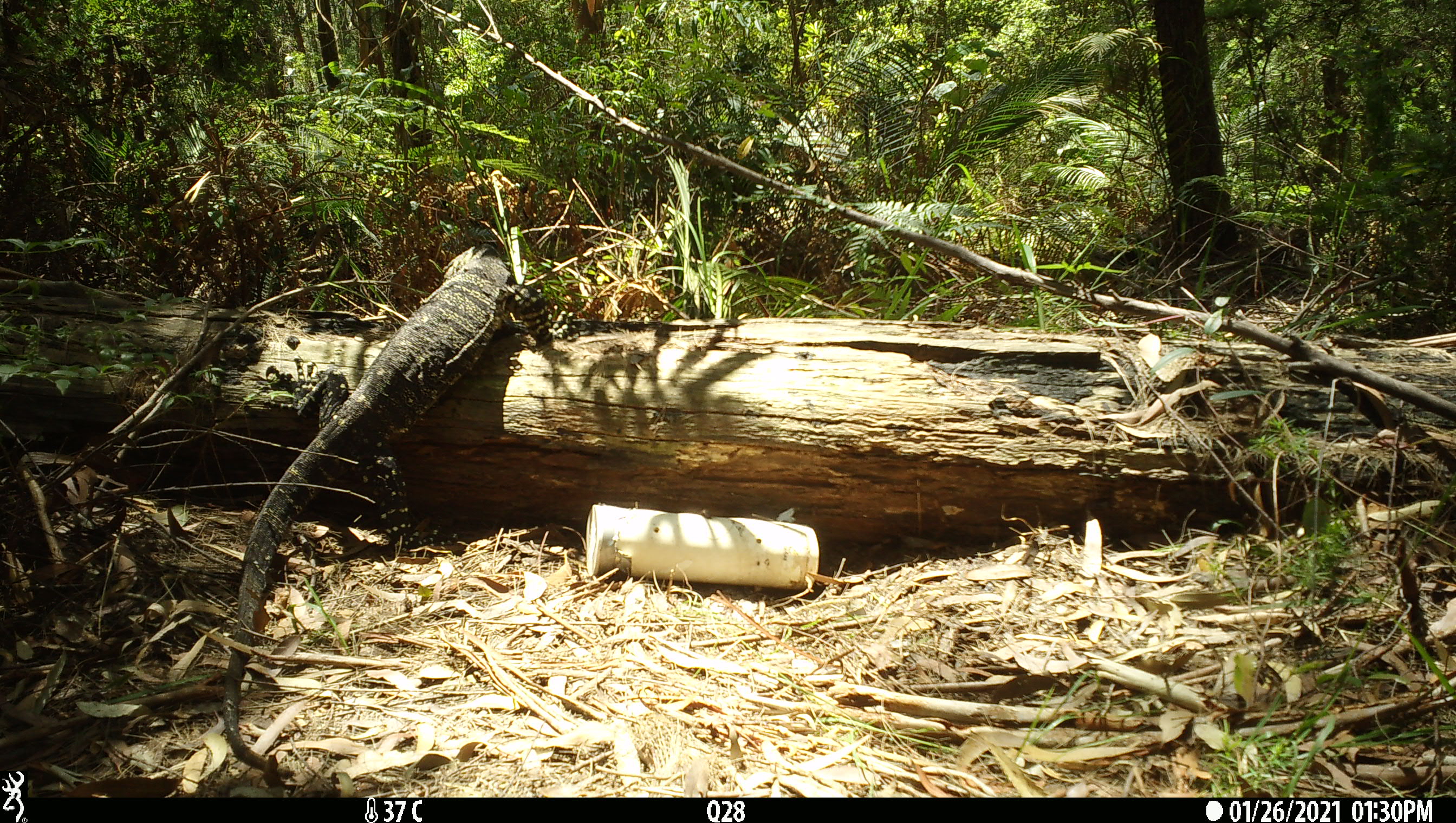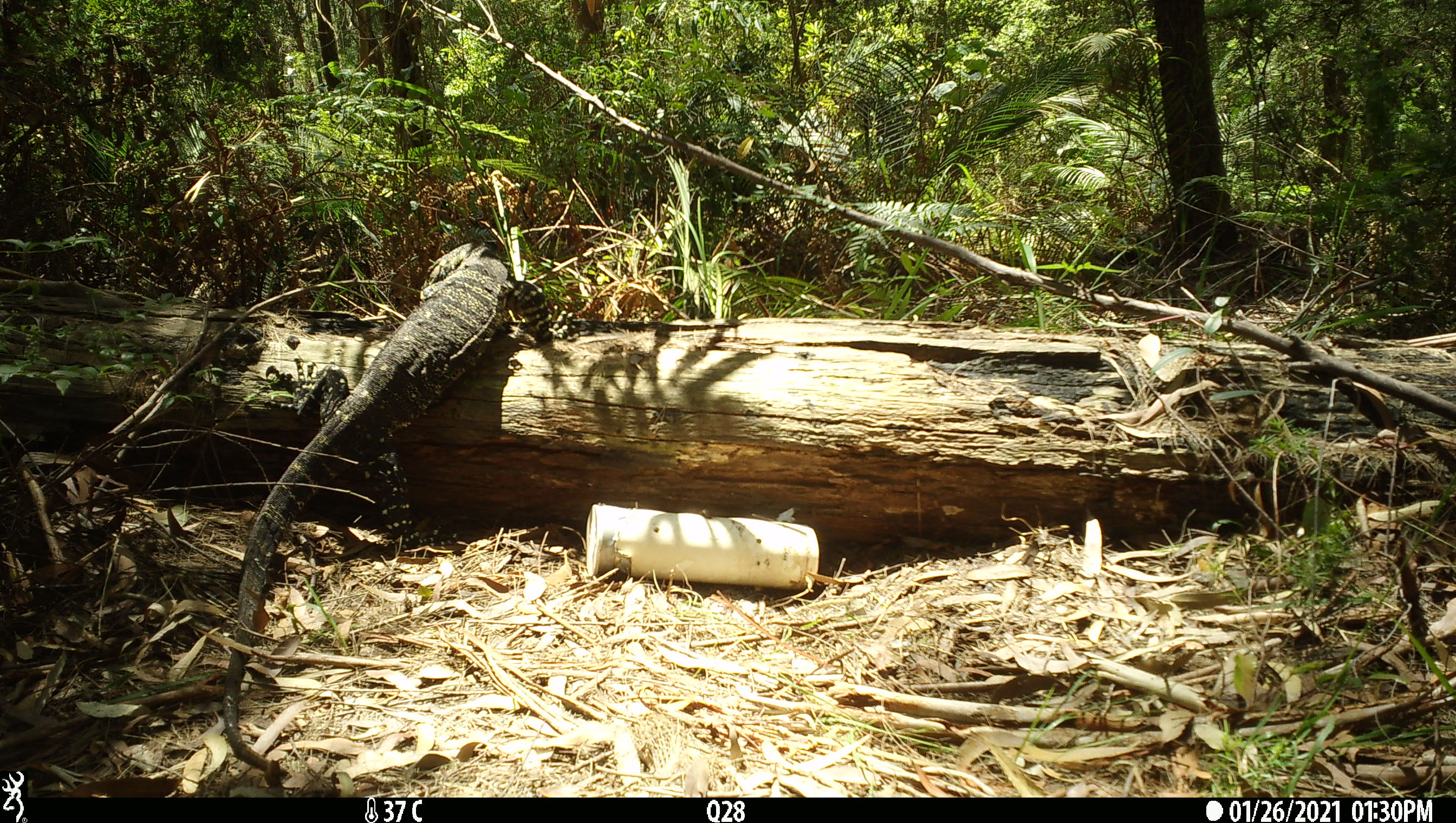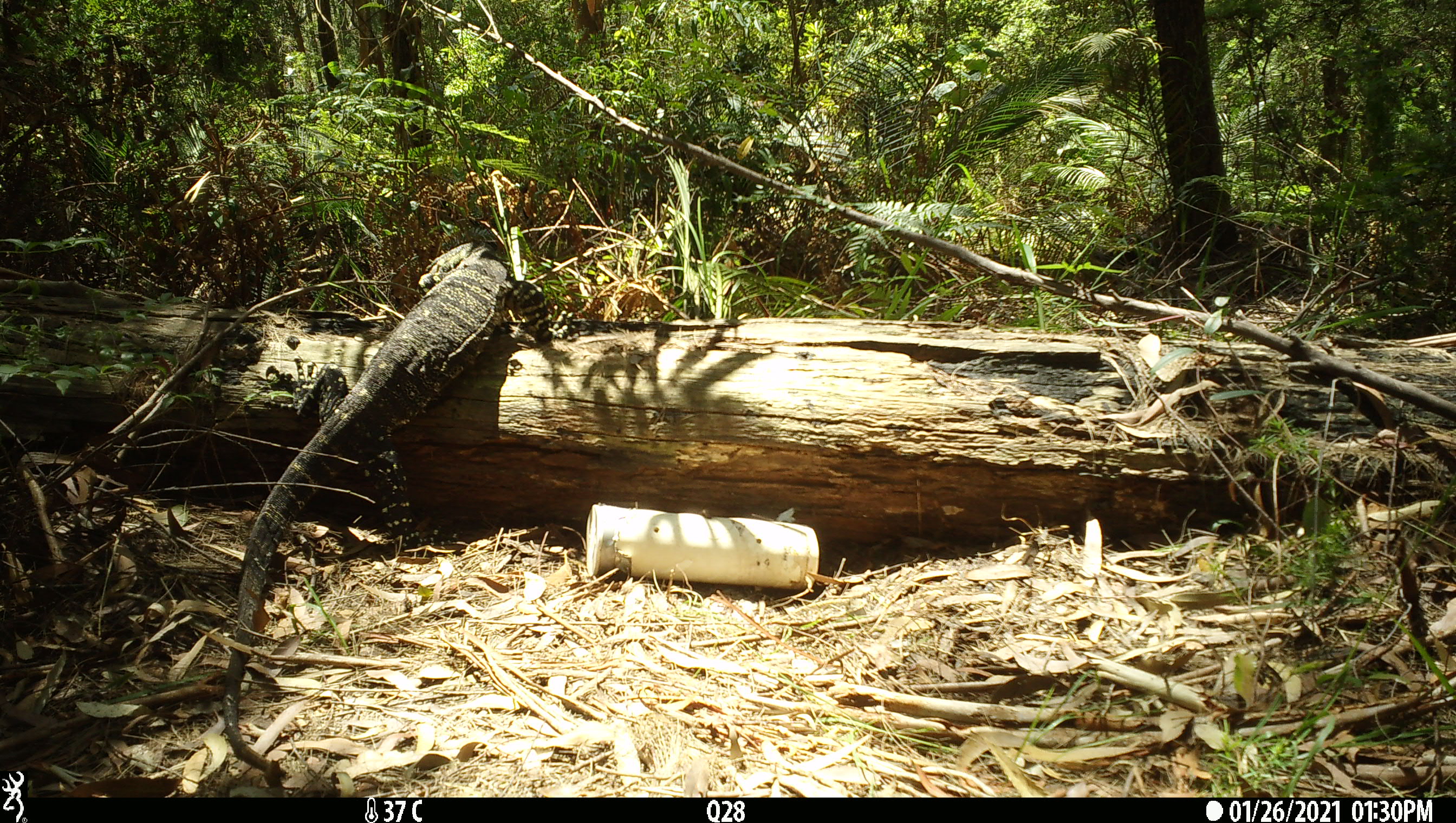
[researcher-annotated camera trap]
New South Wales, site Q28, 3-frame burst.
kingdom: Animalia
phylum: Chordata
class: Reptilia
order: Squamata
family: Varanidae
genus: Varanus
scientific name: Varanus varius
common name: lace monitor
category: goanna